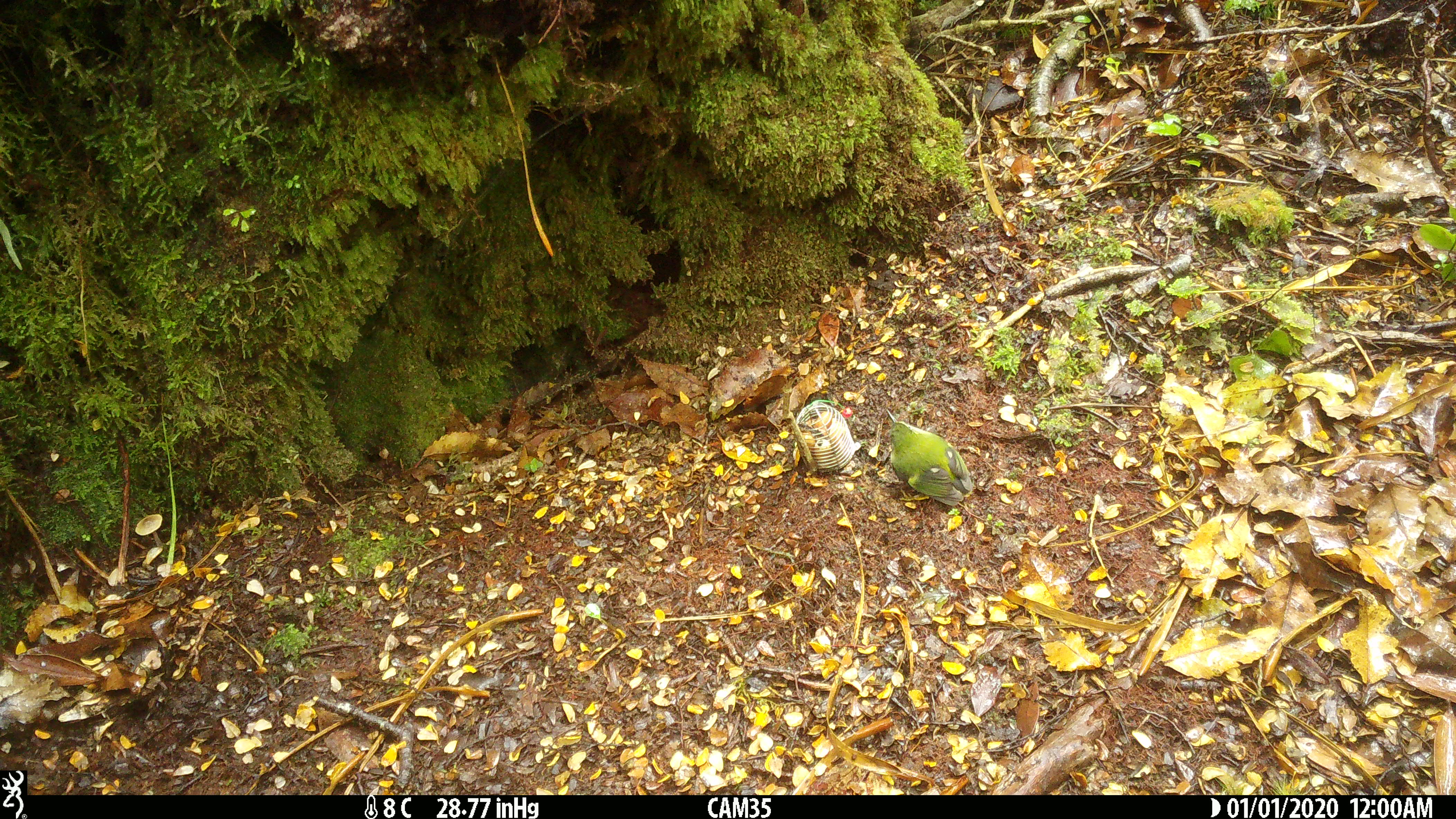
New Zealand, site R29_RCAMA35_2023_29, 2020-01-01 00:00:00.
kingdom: Animalia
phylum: Chordata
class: Aves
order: Passeriformes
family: Acanthisittidae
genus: Acanthisitta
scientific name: Acanthisitta chloris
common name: rifleman